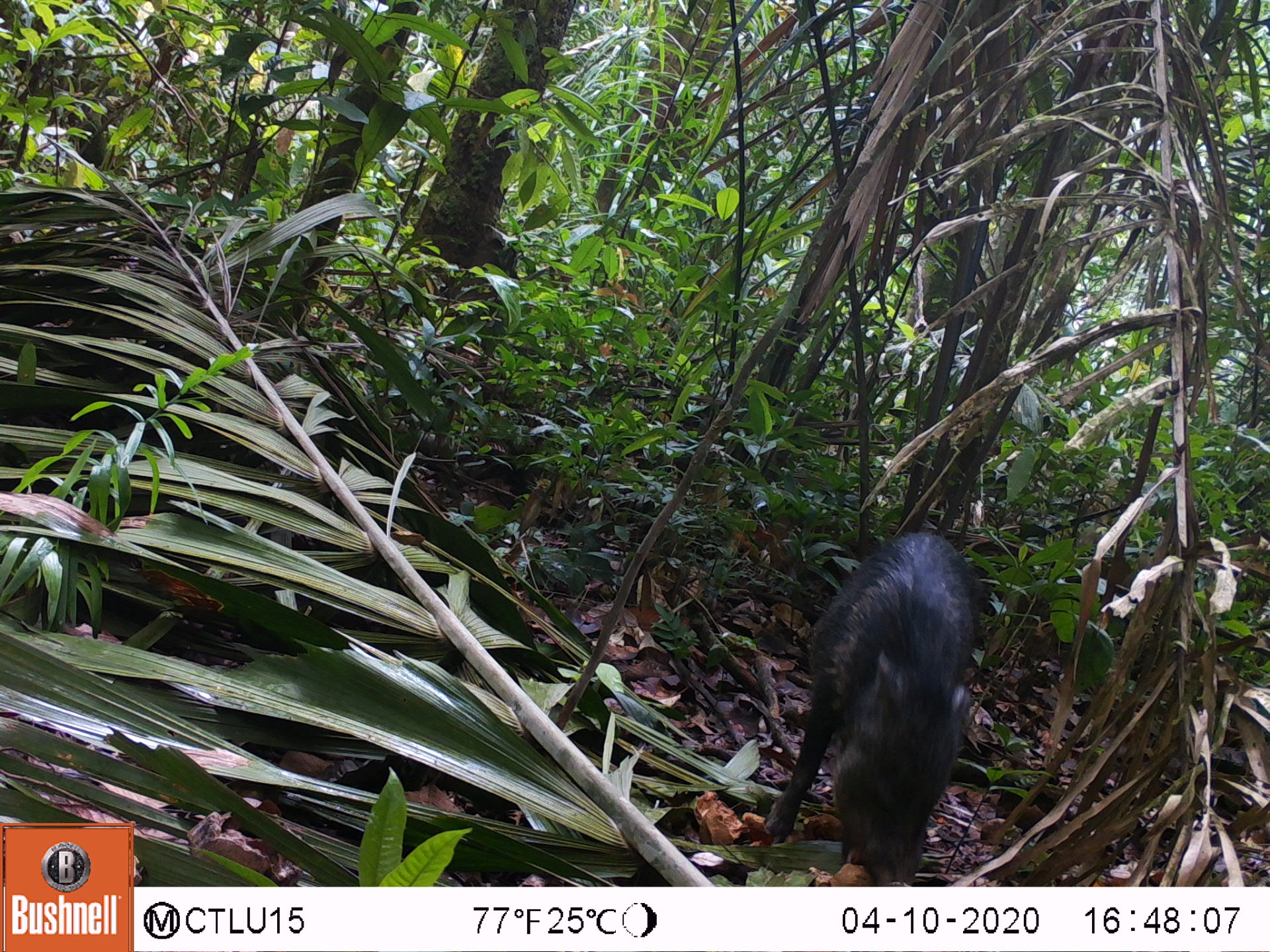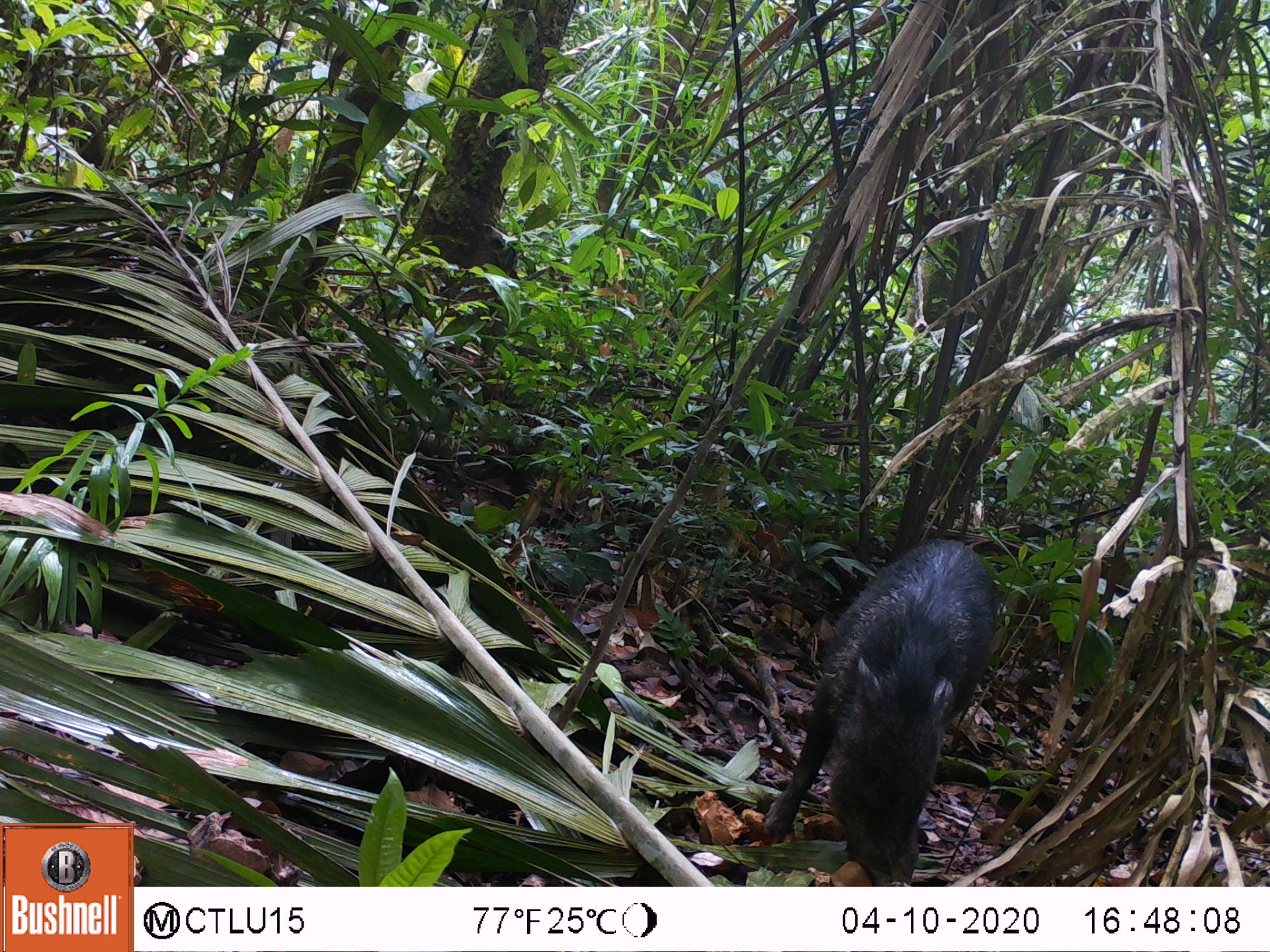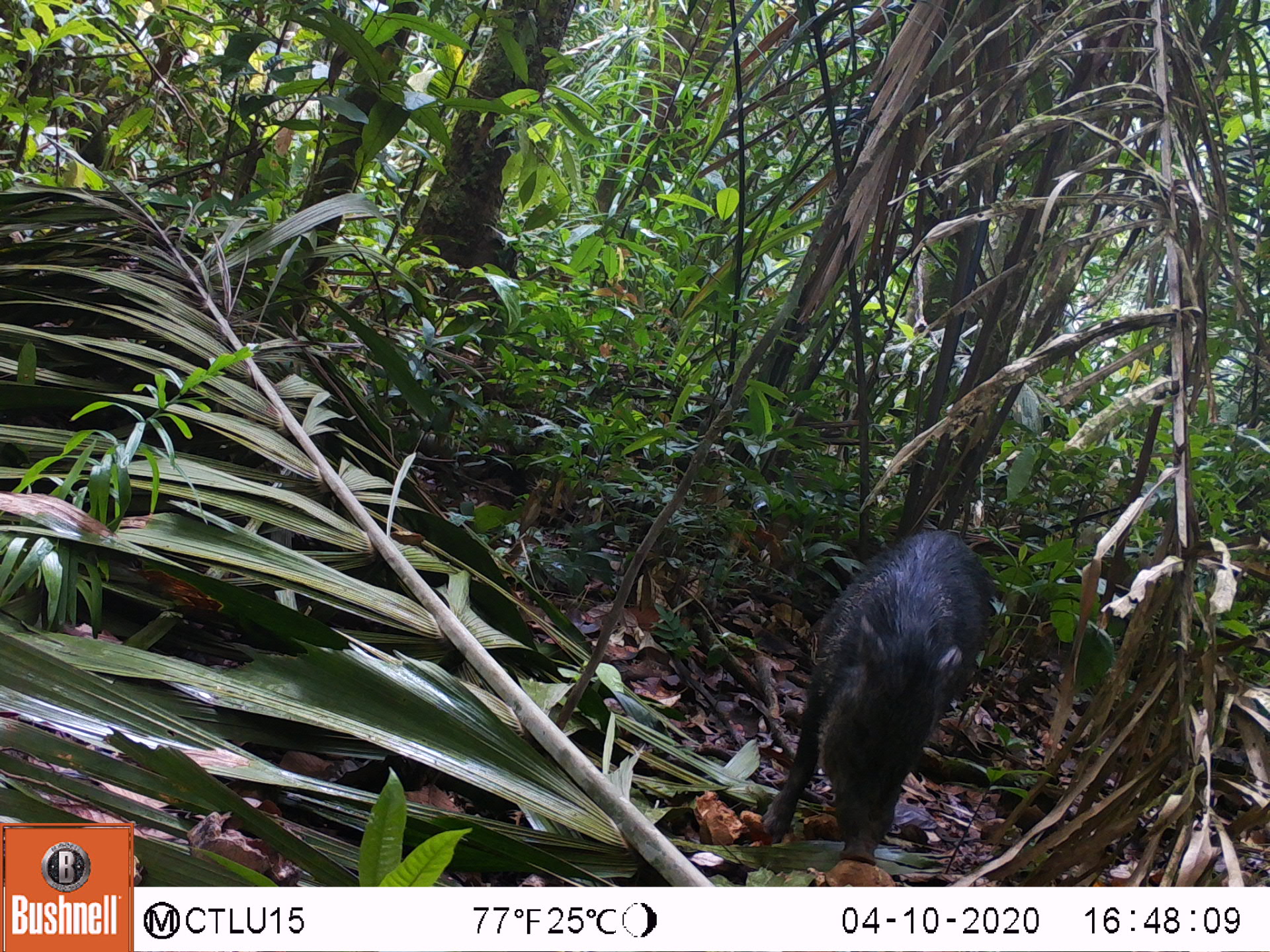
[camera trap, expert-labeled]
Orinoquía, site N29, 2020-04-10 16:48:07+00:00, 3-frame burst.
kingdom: Animalia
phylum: Chordata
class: Mammalia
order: Artiodactyla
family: Tayassuidae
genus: Pecari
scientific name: Pecari tajacu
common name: collared peccary